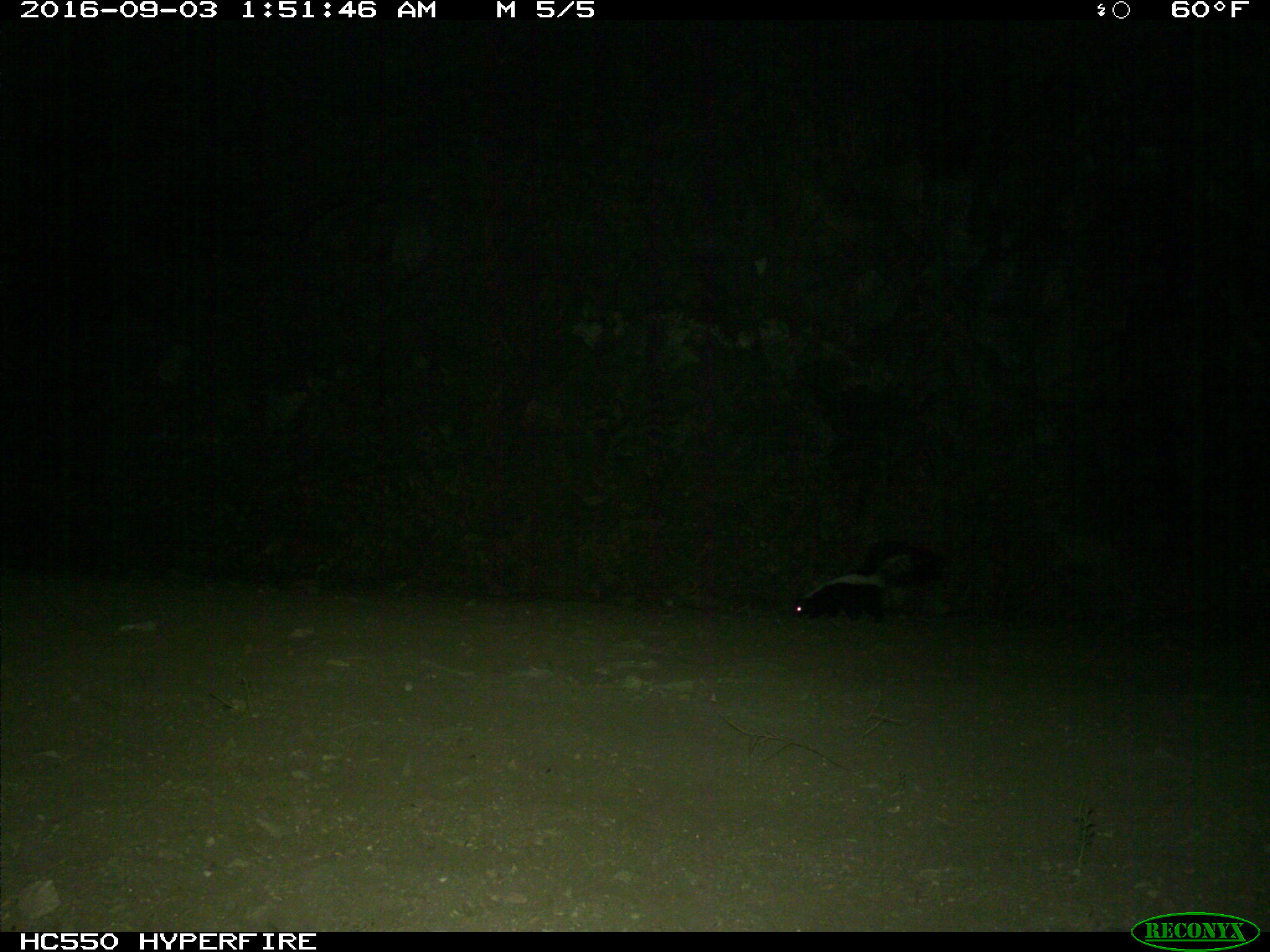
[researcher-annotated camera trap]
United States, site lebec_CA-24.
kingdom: Animalia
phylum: Chordata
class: Mammalia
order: Carnivora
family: Mephitidae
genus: Mephitis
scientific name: Mephitis mephitis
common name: striped skunk